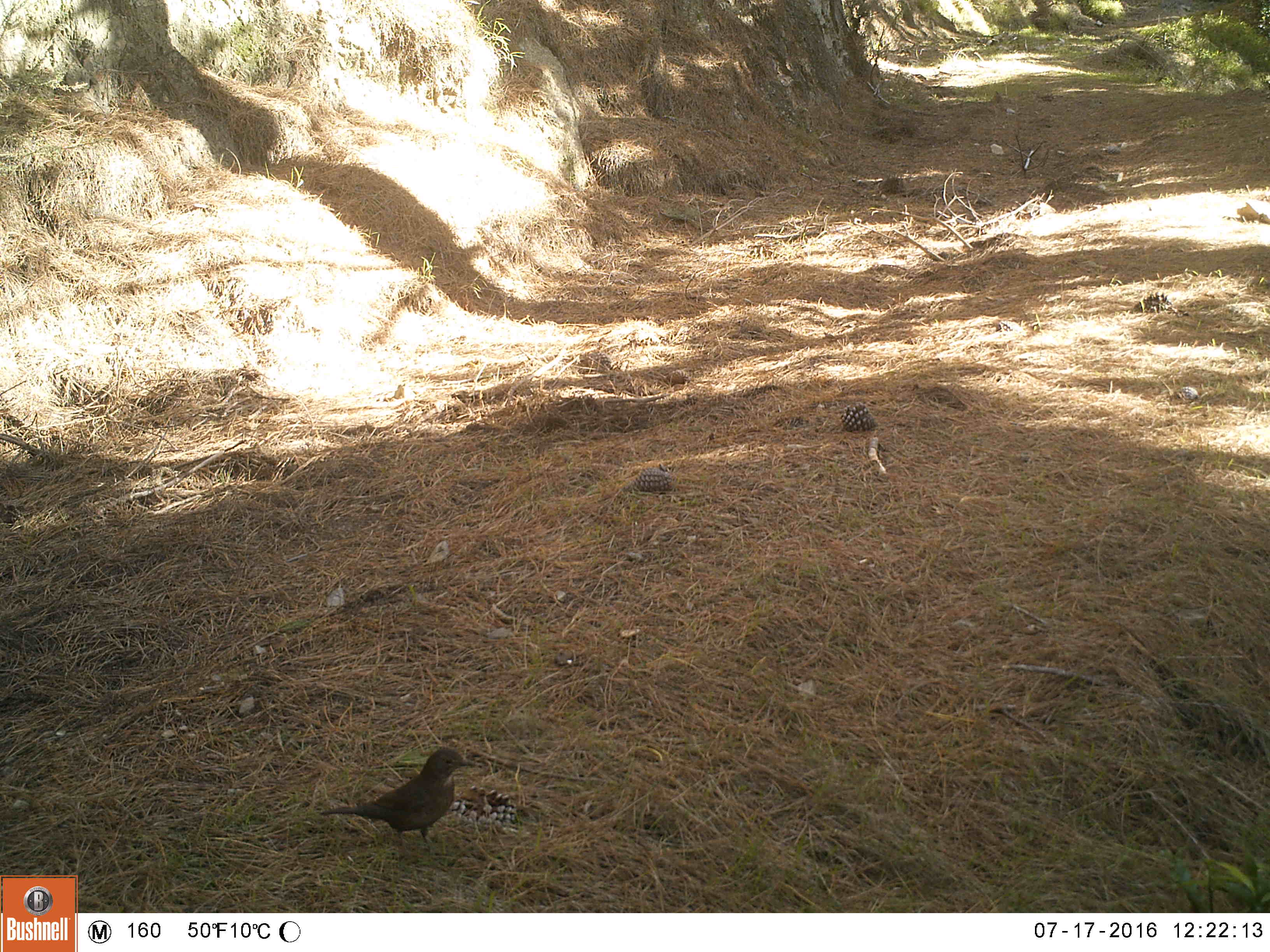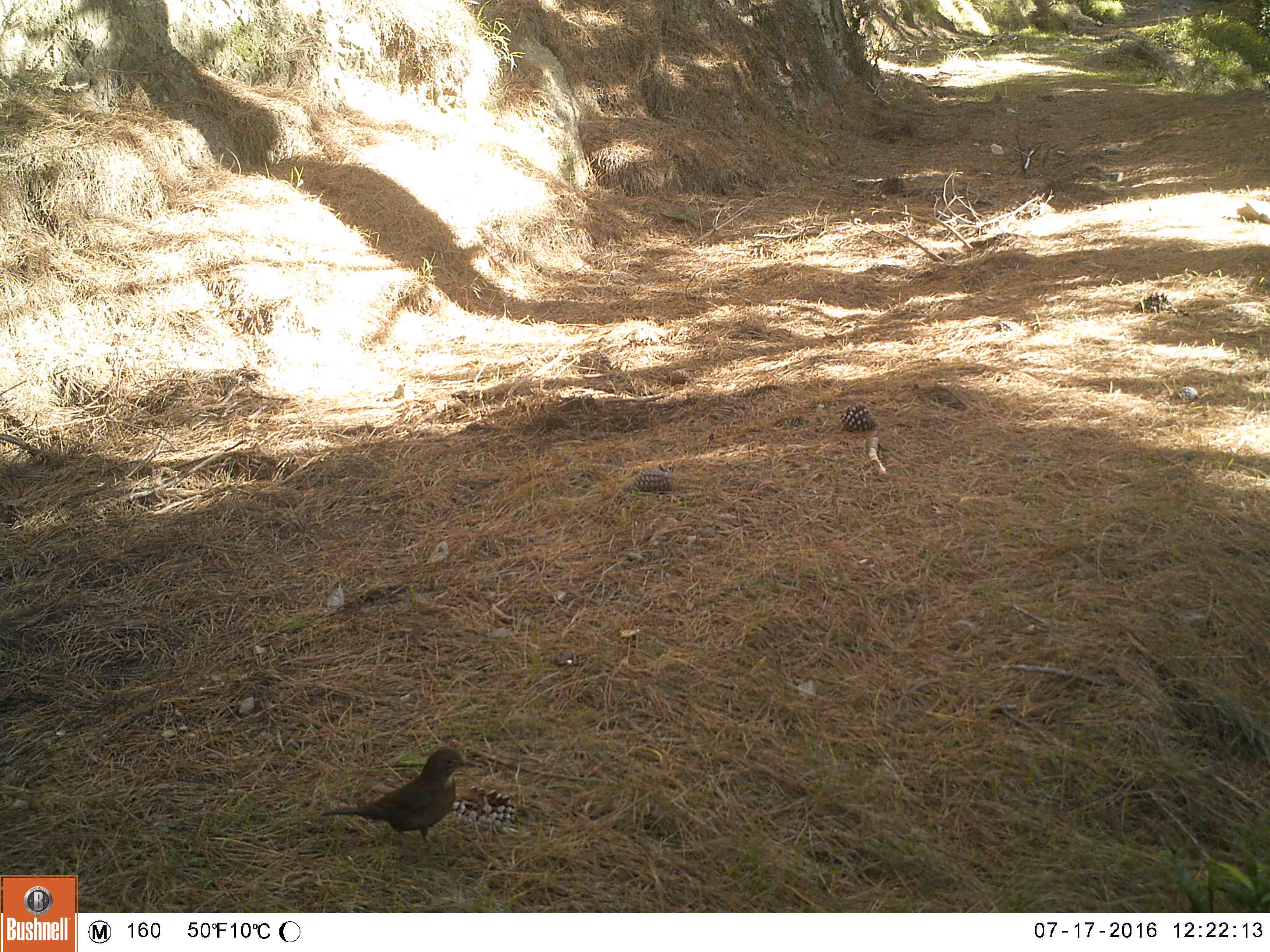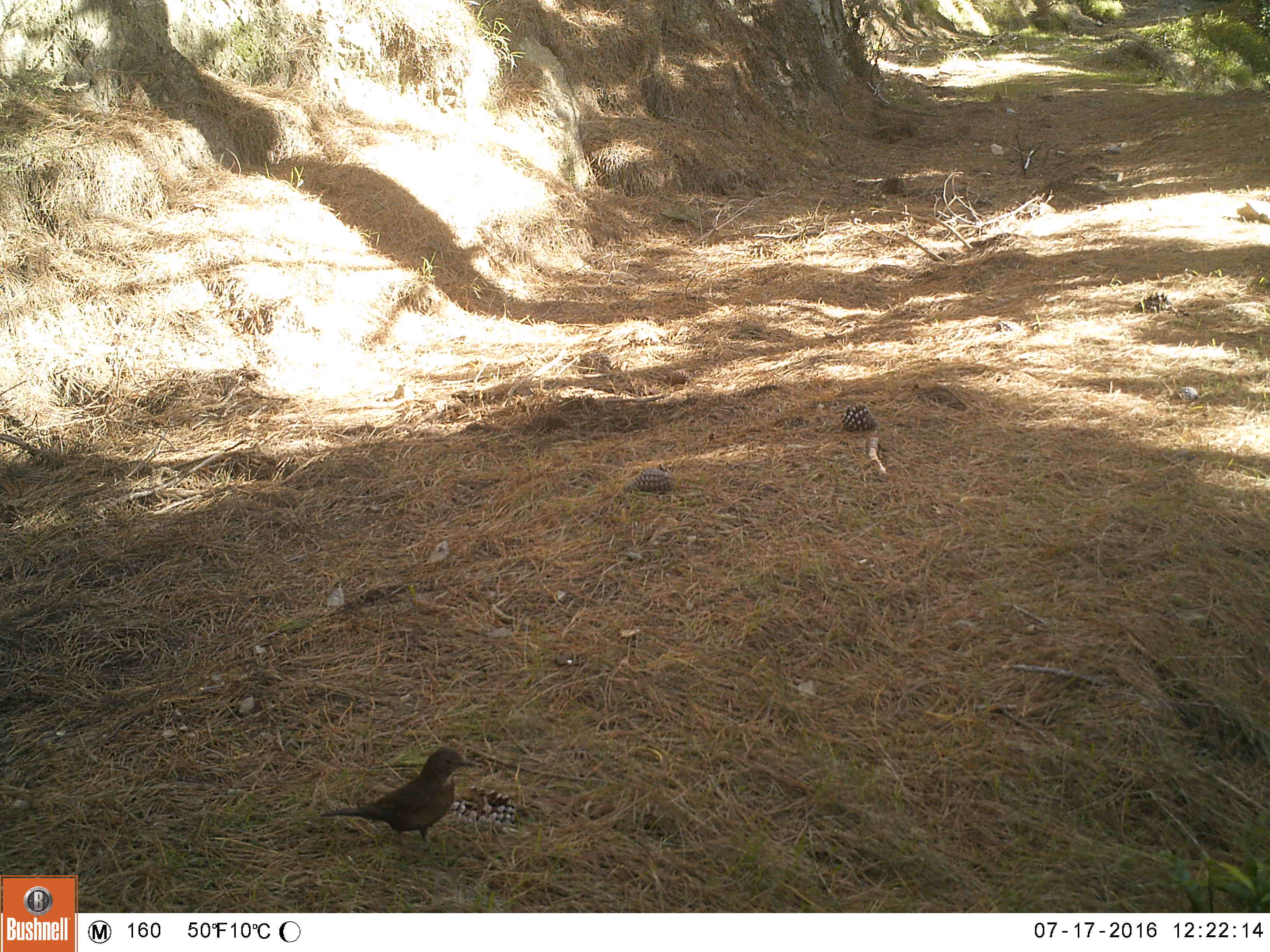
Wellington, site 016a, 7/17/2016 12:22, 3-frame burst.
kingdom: Animalia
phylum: Chordata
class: Aves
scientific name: Aves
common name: bird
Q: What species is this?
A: Bird (Aves).